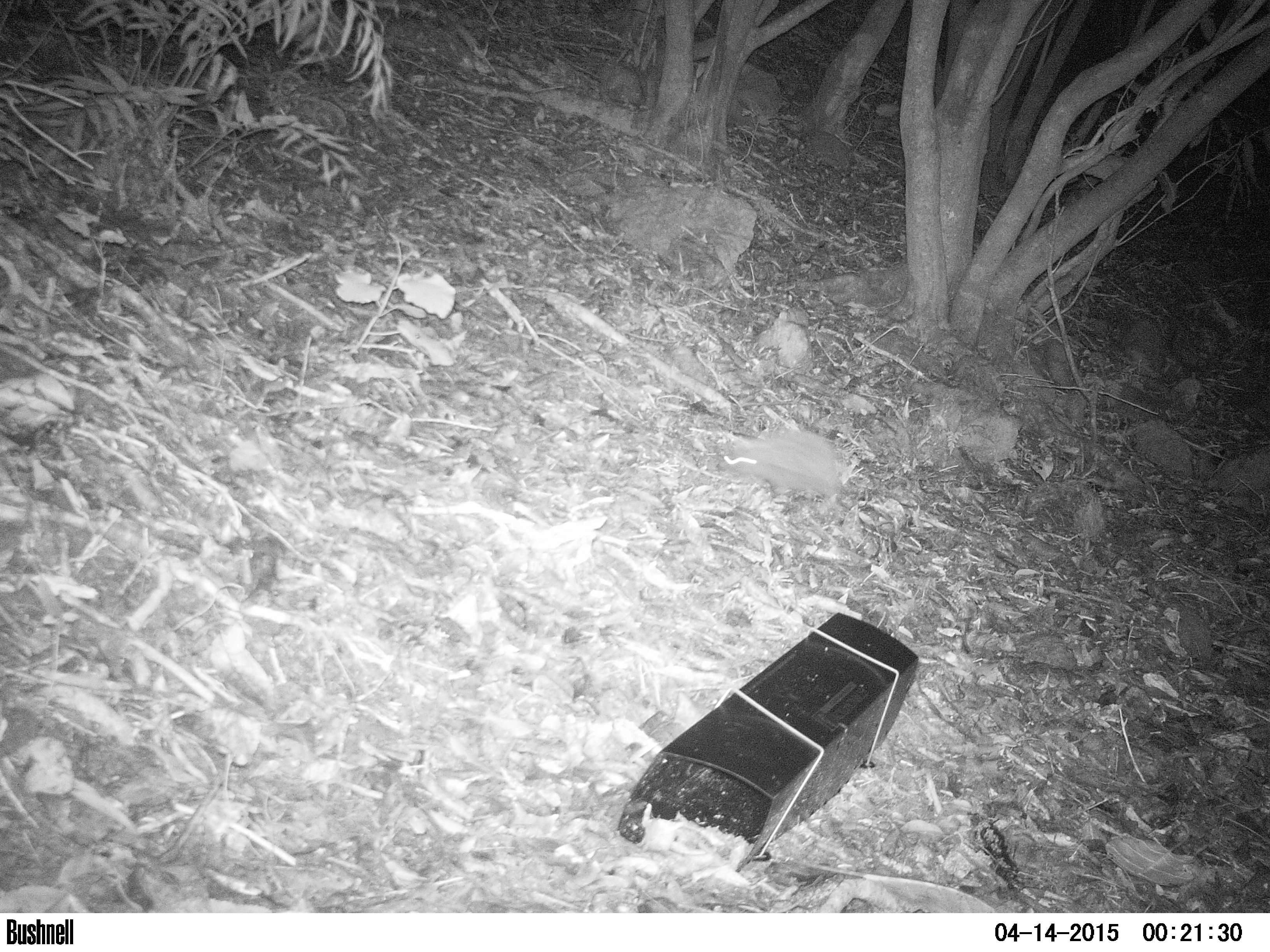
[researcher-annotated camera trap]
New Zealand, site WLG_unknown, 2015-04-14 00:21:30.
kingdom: Animalia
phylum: Chordata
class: Mammalia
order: Eulipotyphla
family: Erinaceidae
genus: Erinaceus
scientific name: Erinaceus europaeus europaeus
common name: european hedgehog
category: hedgehog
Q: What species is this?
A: Hedgehog (european hedgehog) (Erinaceus europaeus europaeus).